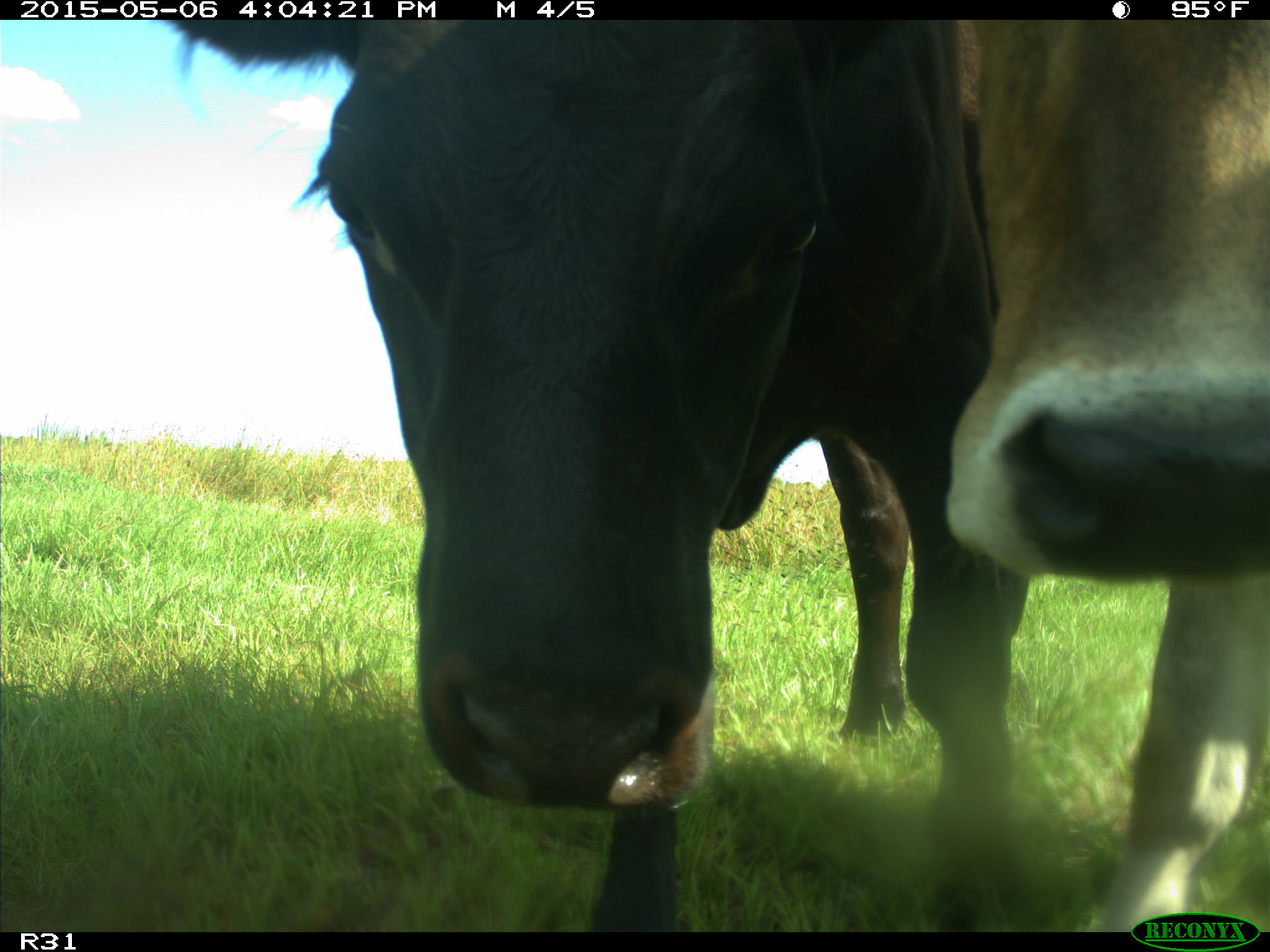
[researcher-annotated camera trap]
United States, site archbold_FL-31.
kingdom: Animalia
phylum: Chordata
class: Mammalia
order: Artiodactyla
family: Bovidae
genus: Bos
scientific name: Bos taurus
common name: domestic cow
Bos taurus (domestic cow).